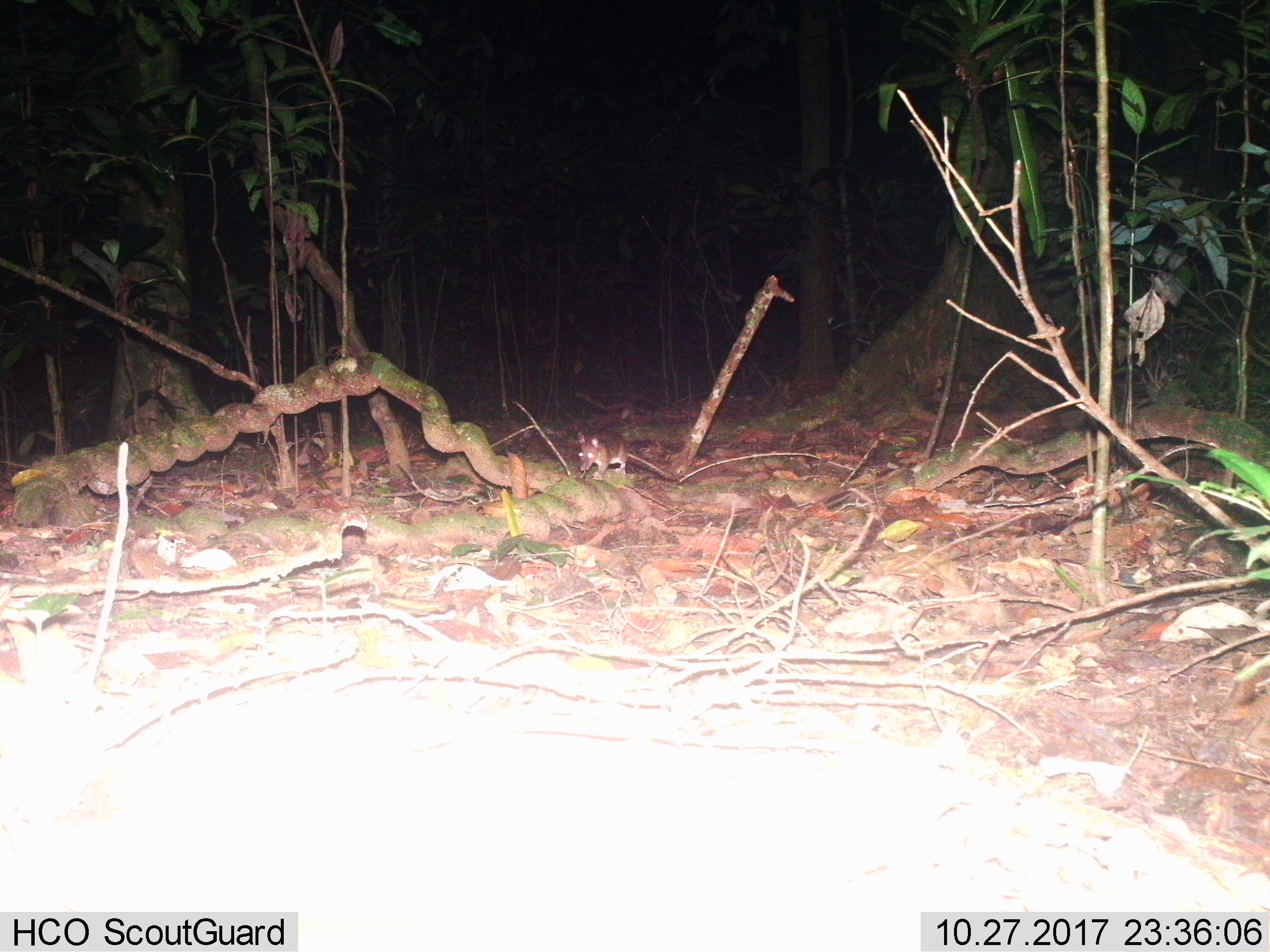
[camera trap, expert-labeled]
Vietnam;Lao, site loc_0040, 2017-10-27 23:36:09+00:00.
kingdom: Animalia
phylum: Chordata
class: Mammalia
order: Rodentia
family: Muridae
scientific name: Muridae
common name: old-world mice and rats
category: unidentified murid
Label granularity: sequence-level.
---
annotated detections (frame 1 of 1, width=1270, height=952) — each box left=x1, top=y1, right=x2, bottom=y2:
unidentified murid: left=570, top=428, right=685, bottom=478